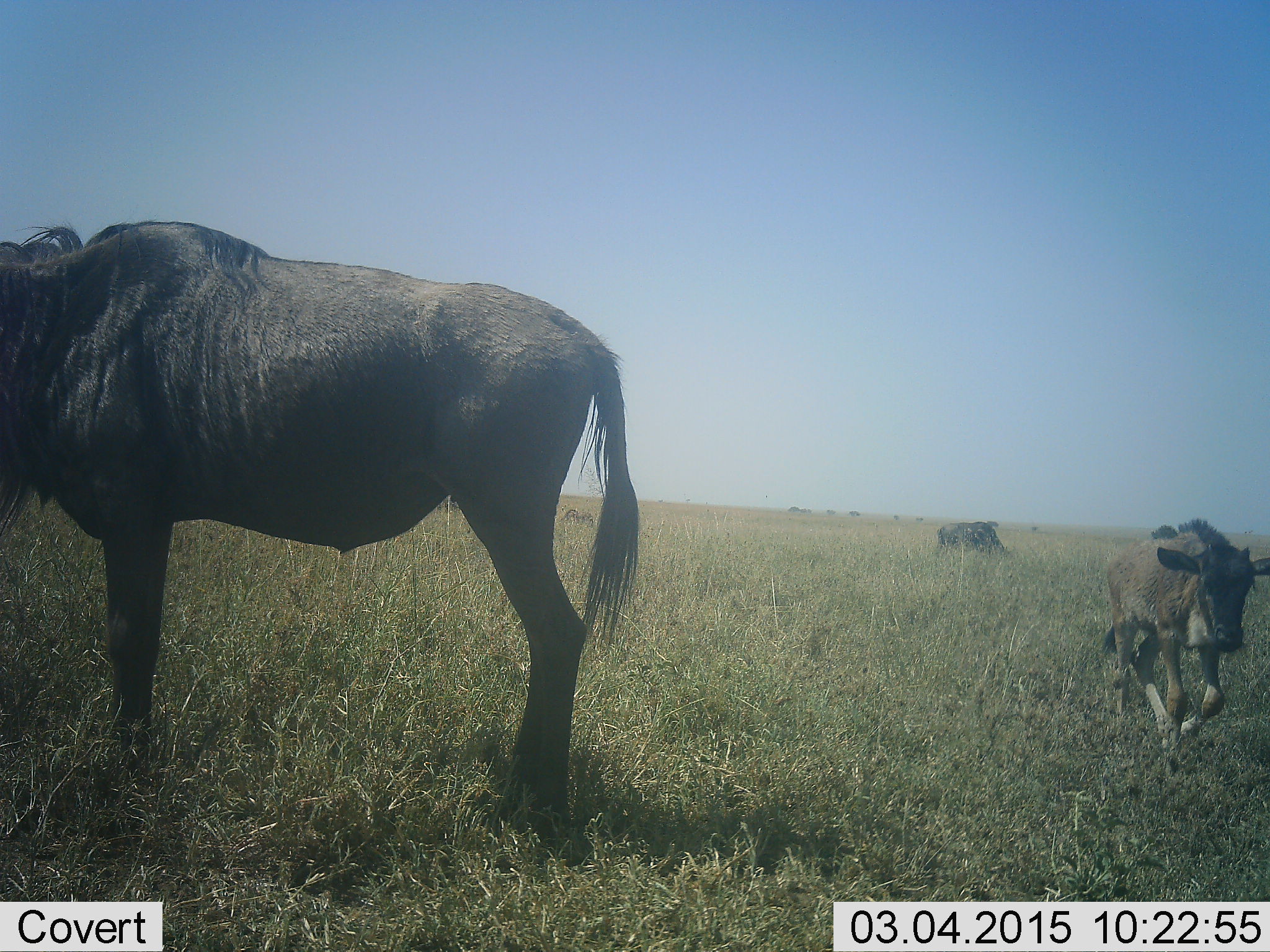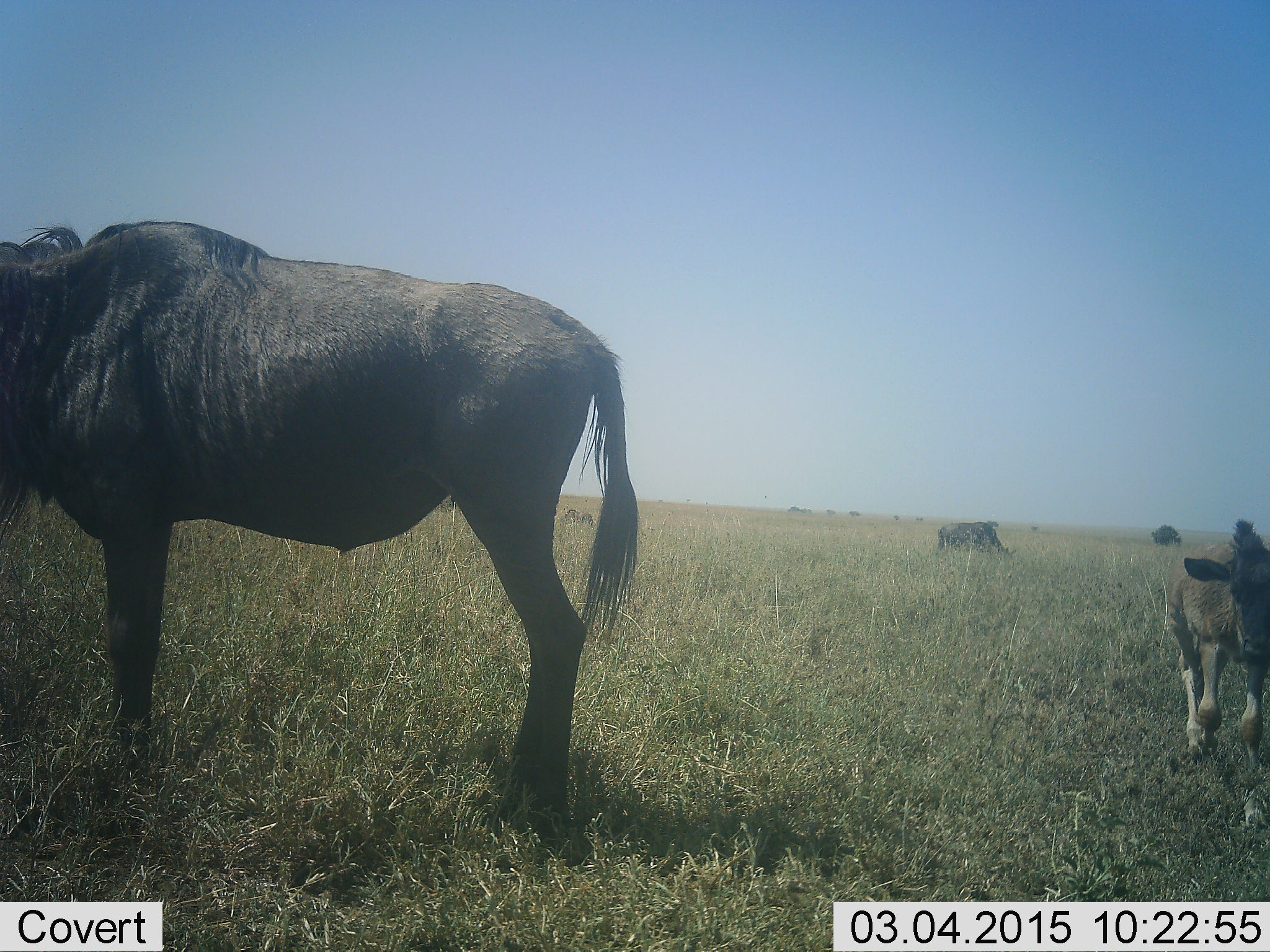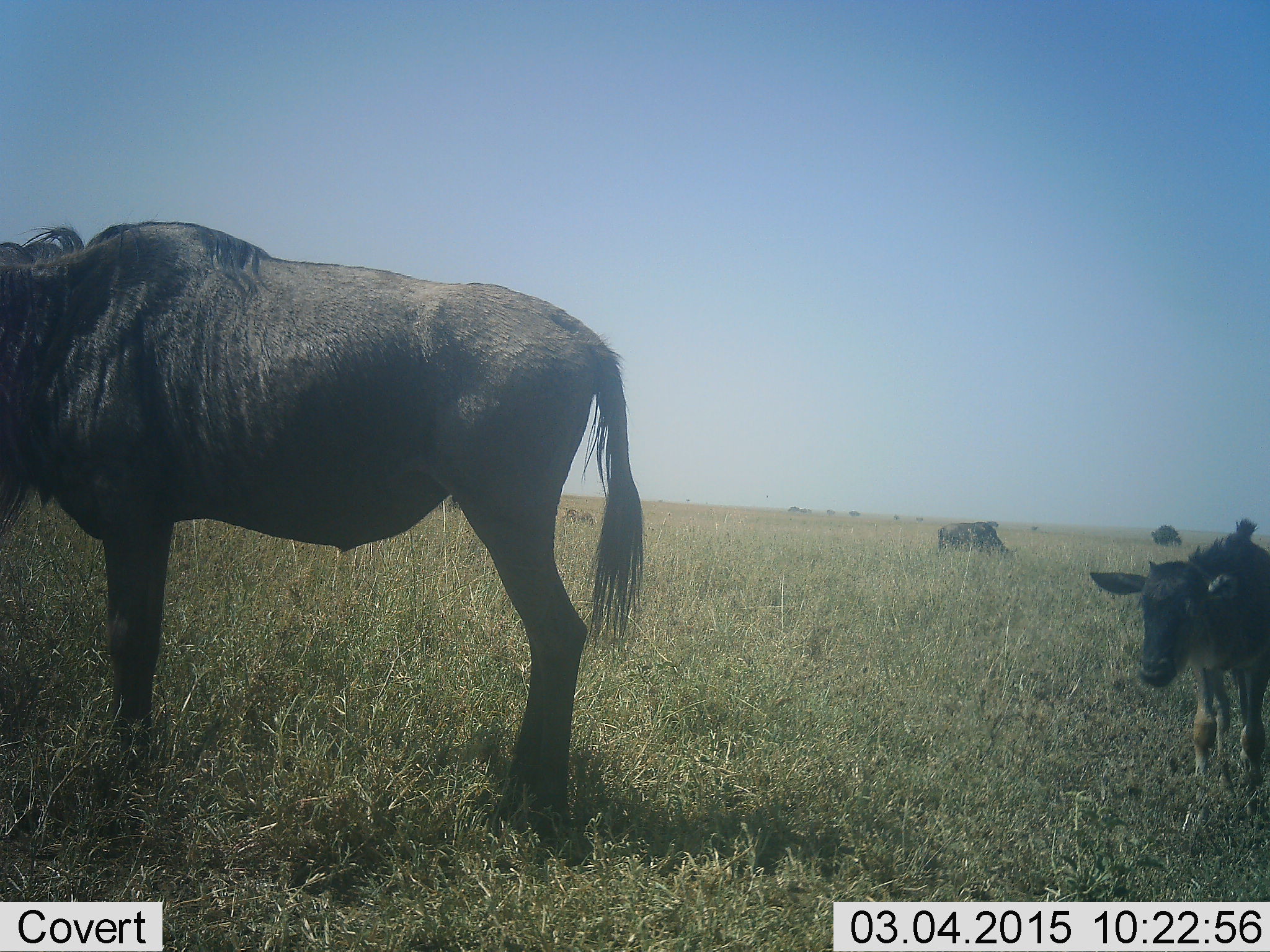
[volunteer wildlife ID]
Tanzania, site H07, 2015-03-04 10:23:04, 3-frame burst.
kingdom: Animalia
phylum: Chordata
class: Mammalia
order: Artiodactyla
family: Bovidae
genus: Connochaetes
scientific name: Connochaetes taurinus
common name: blue wildebeest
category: wildebeest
Wildebeest (blue wildebeest) (Connochaetes taurinus), count 3. Behavior (volunteer vote fractions): standing 90%, resting 0%, moving 100%, interacting 0%. Young present (vote fraction): 90%. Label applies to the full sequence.